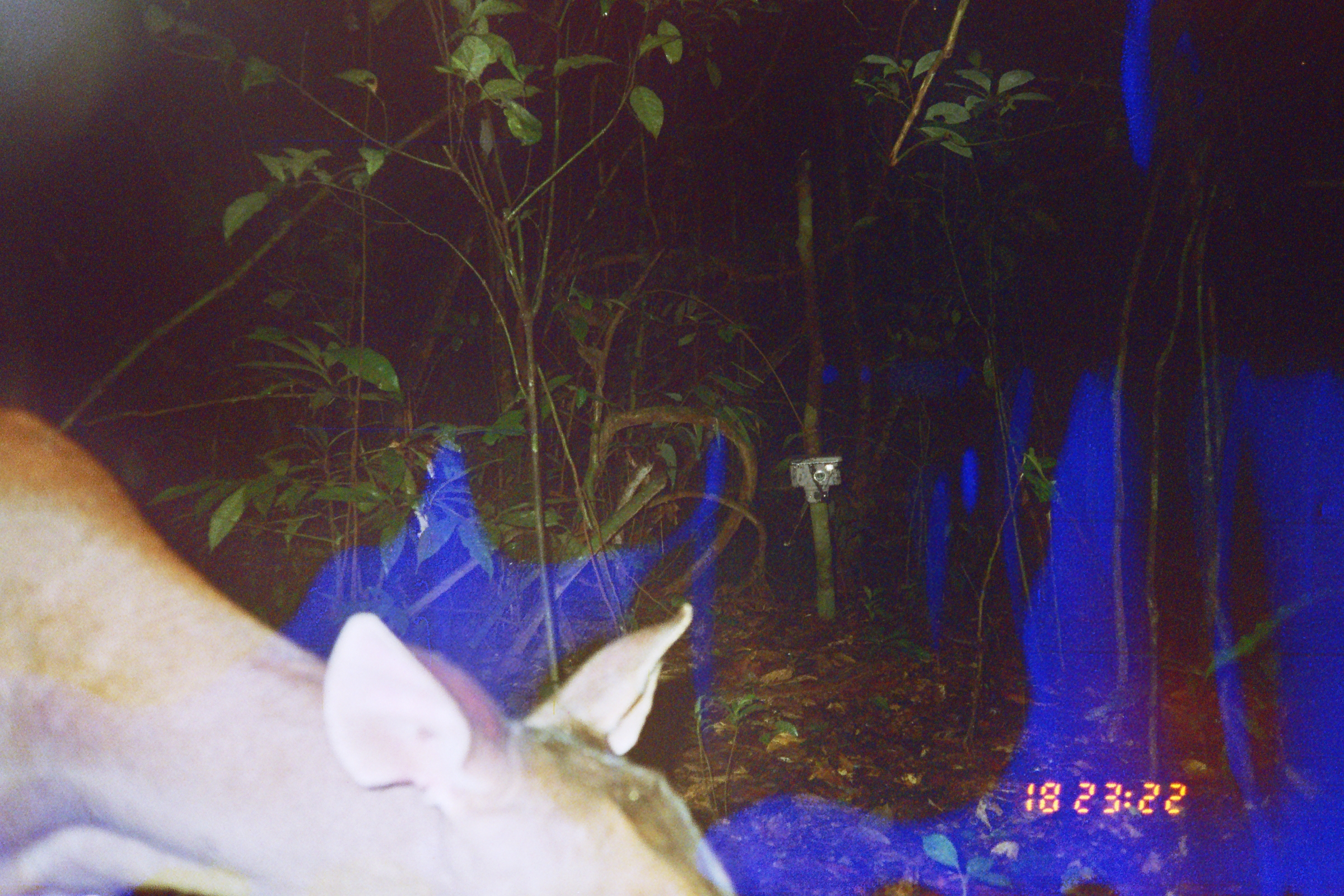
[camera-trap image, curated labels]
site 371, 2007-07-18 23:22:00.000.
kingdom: Animalia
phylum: Chordata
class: Mammalia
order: Artiodactyla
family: Cervidae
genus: Mazama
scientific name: Mazama americana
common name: red brocket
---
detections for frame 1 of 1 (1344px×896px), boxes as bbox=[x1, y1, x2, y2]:
mazama americana: bbox=[0, 400, 739, 896]